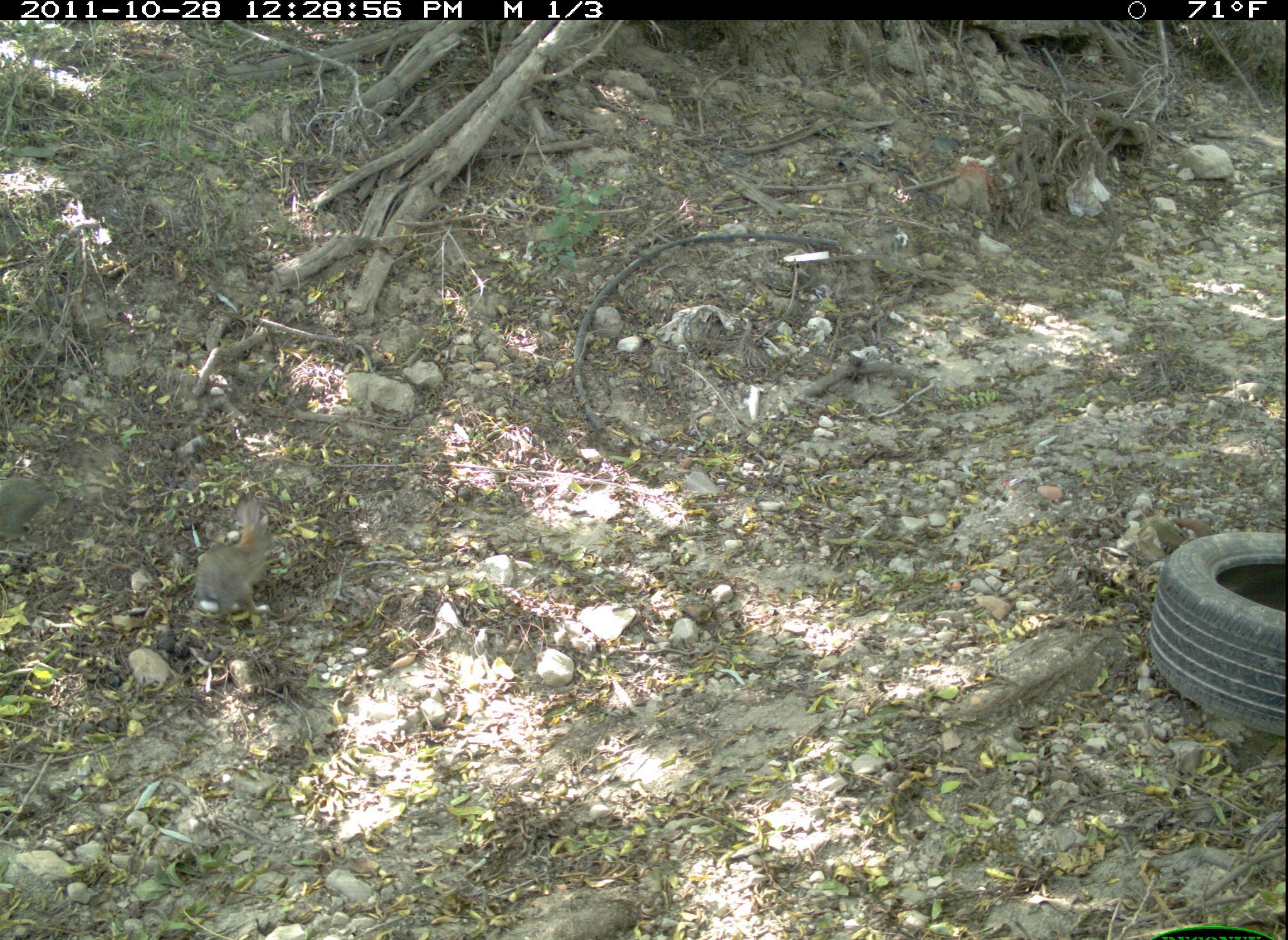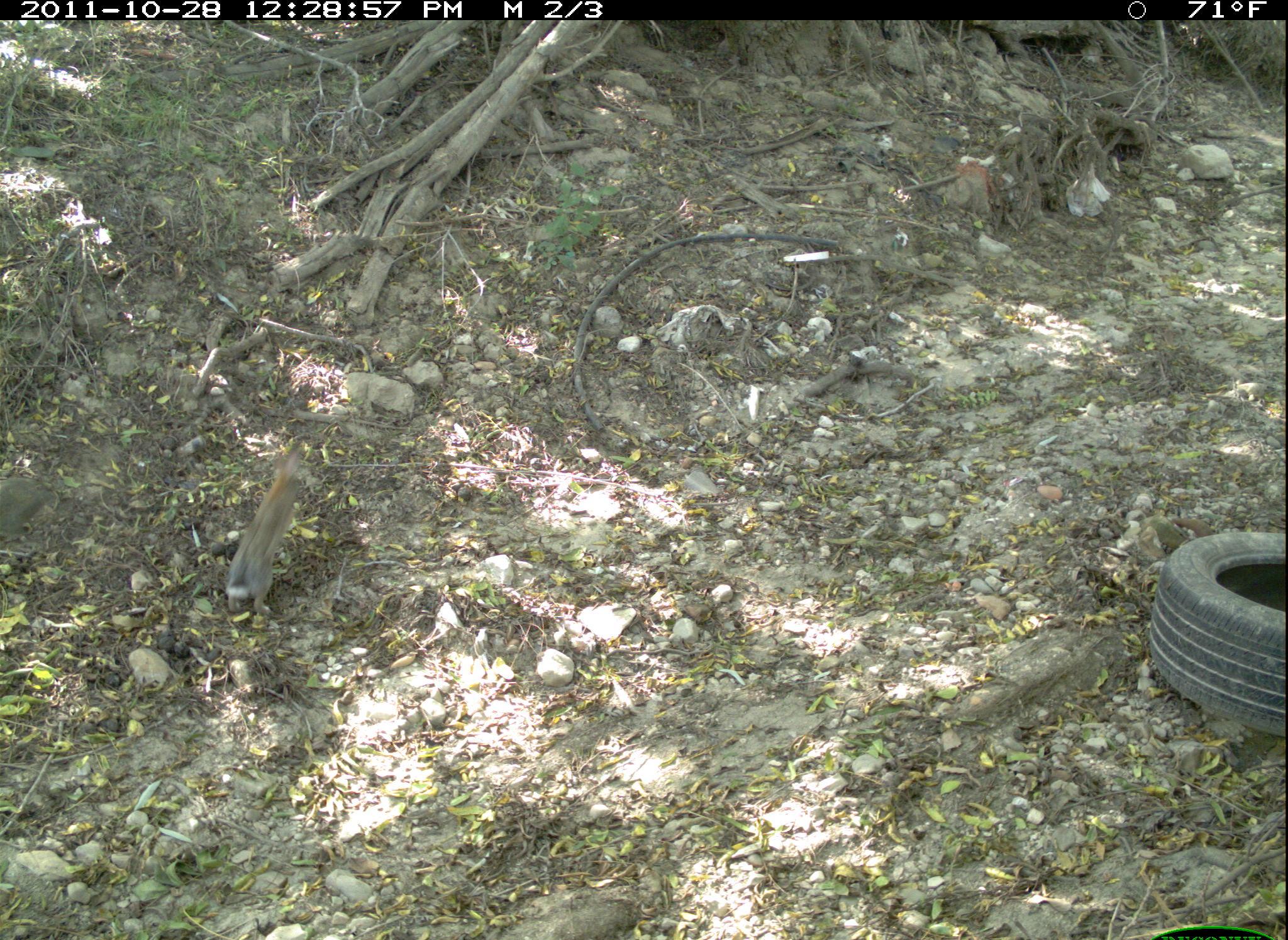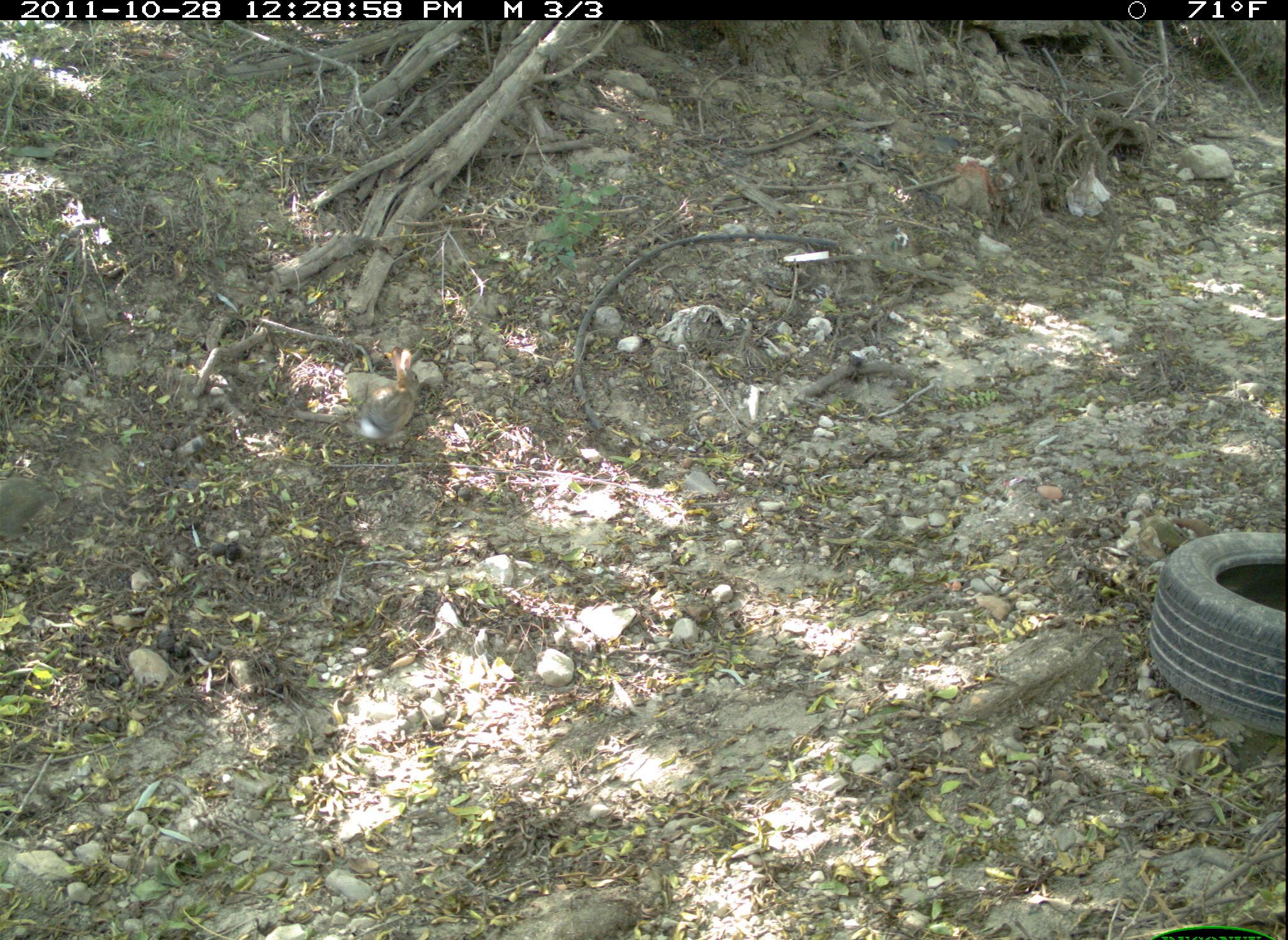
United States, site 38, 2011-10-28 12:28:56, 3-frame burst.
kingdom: Animalia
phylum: Chordata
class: Mammalia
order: Lagomorpha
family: Leporidae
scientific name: Leporidae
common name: rabbits and hares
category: rabbit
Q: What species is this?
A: Rabbit (rabbits and hares) (Leporidae).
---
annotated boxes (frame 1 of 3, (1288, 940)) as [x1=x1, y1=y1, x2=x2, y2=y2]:
rabbit: [x1=179, y1=475, x2=285, y2=639]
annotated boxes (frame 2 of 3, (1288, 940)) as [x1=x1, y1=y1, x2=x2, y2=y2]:
rabbit: [x1=204, y1=438, x2=338, y2=643]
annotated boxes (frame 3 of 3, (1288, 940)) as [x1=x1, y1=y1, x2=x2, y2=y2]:
rabbit: [x1=348, y1=344, x2=425, y2=445]